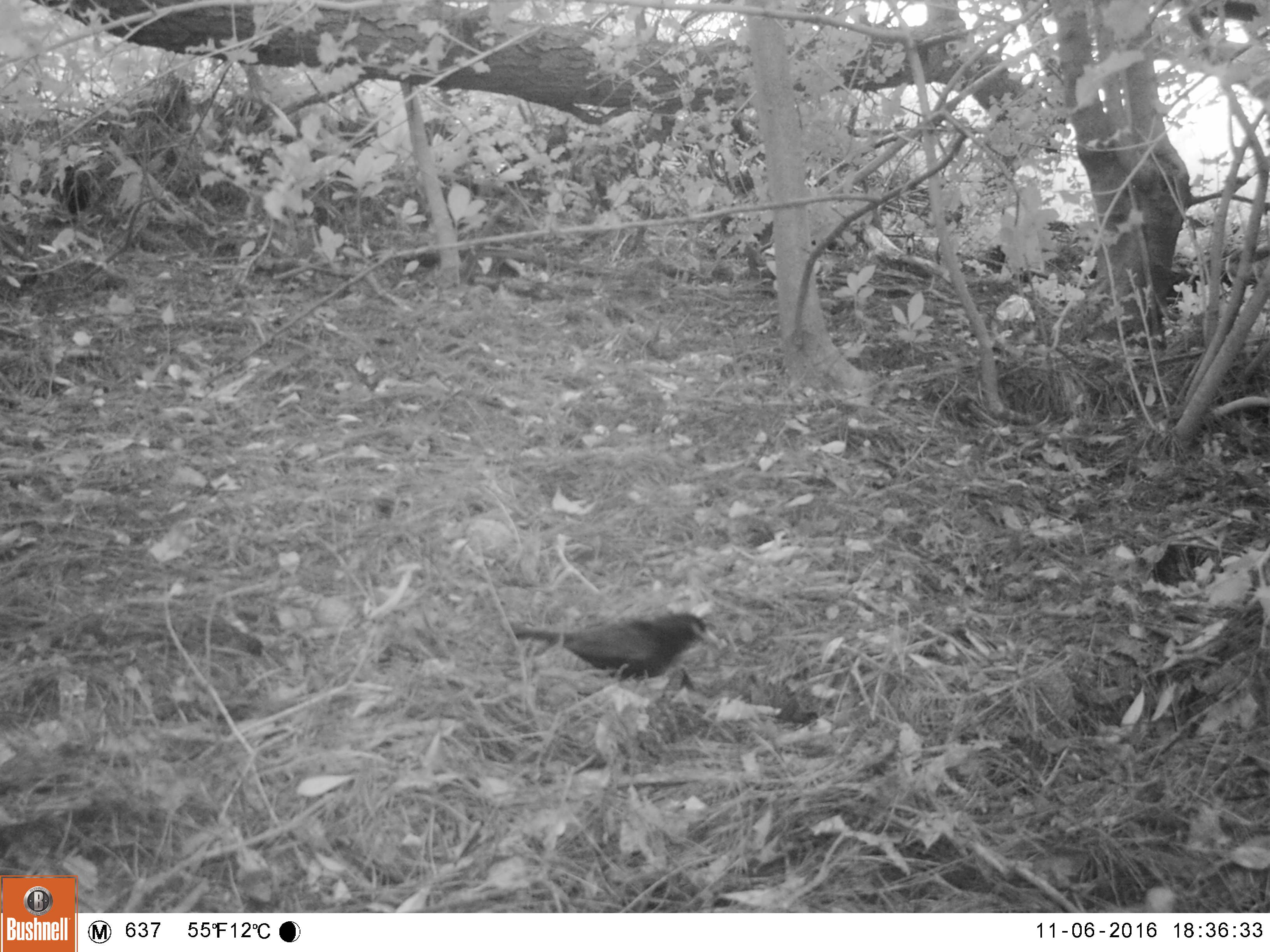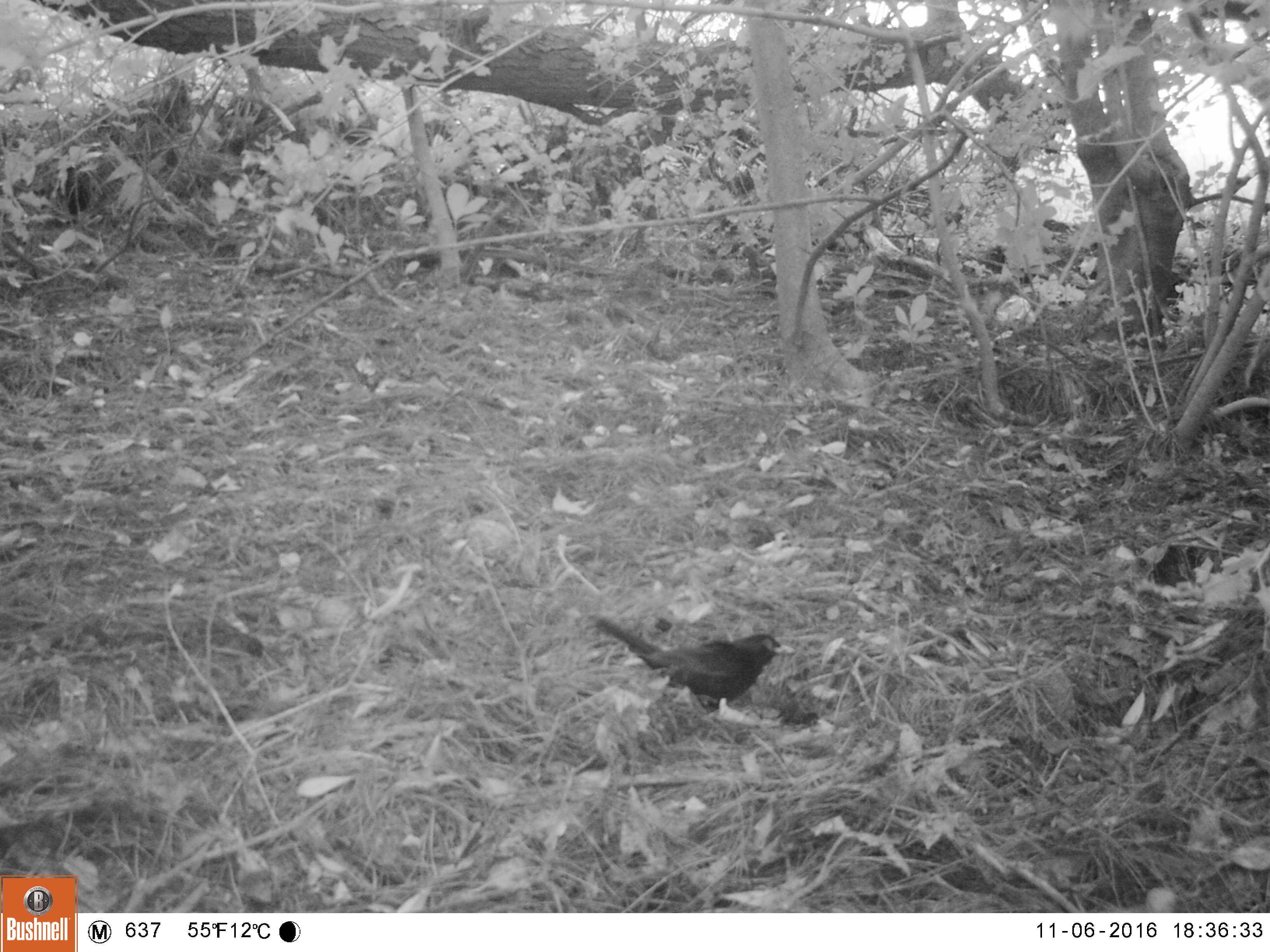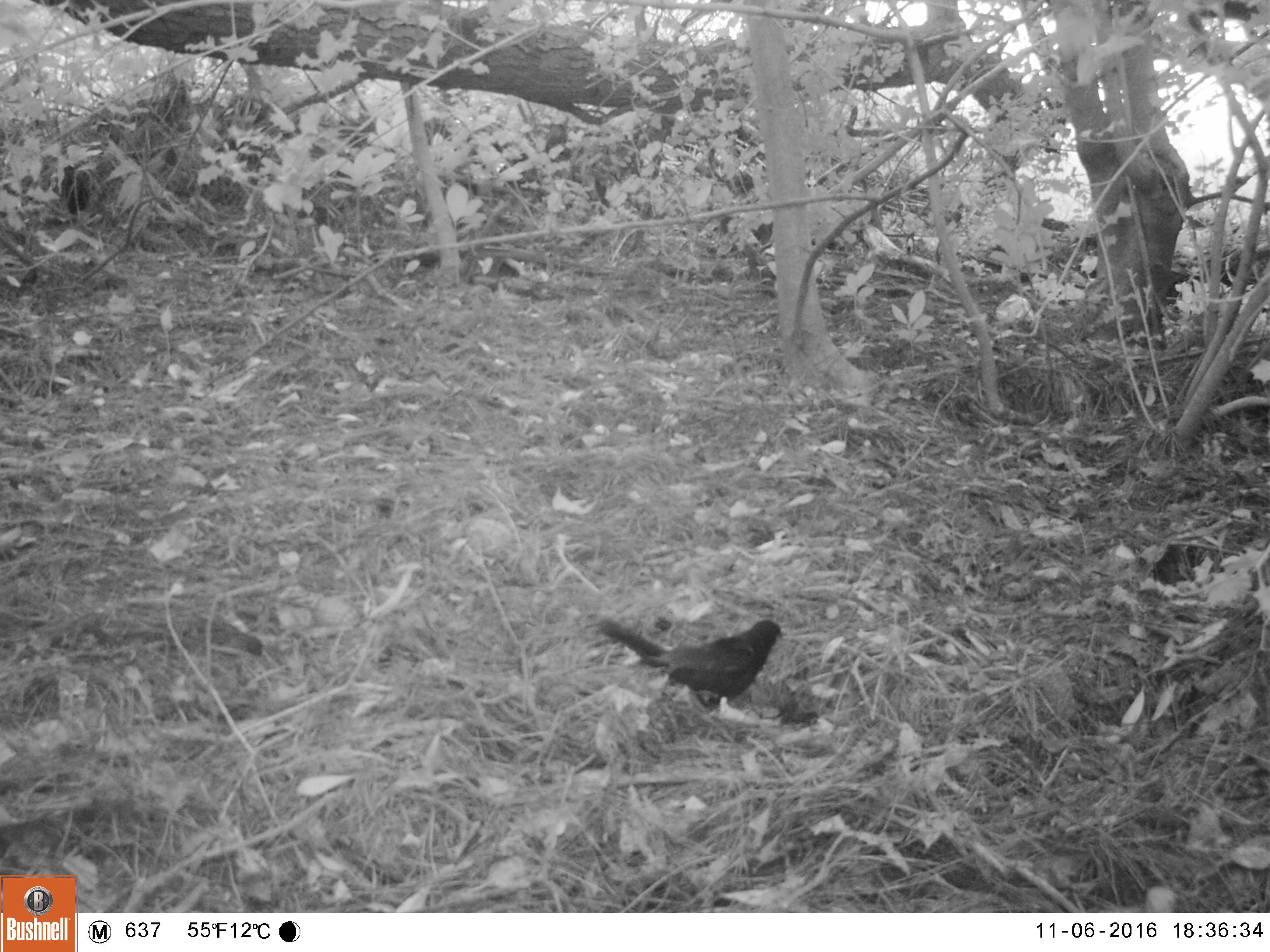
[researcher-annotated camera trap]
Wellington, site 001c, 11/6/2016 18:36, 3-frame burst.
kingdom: Animalia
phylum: Chordata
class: Aves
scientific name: Aves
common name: bird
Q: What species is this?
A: Bird (Aves).